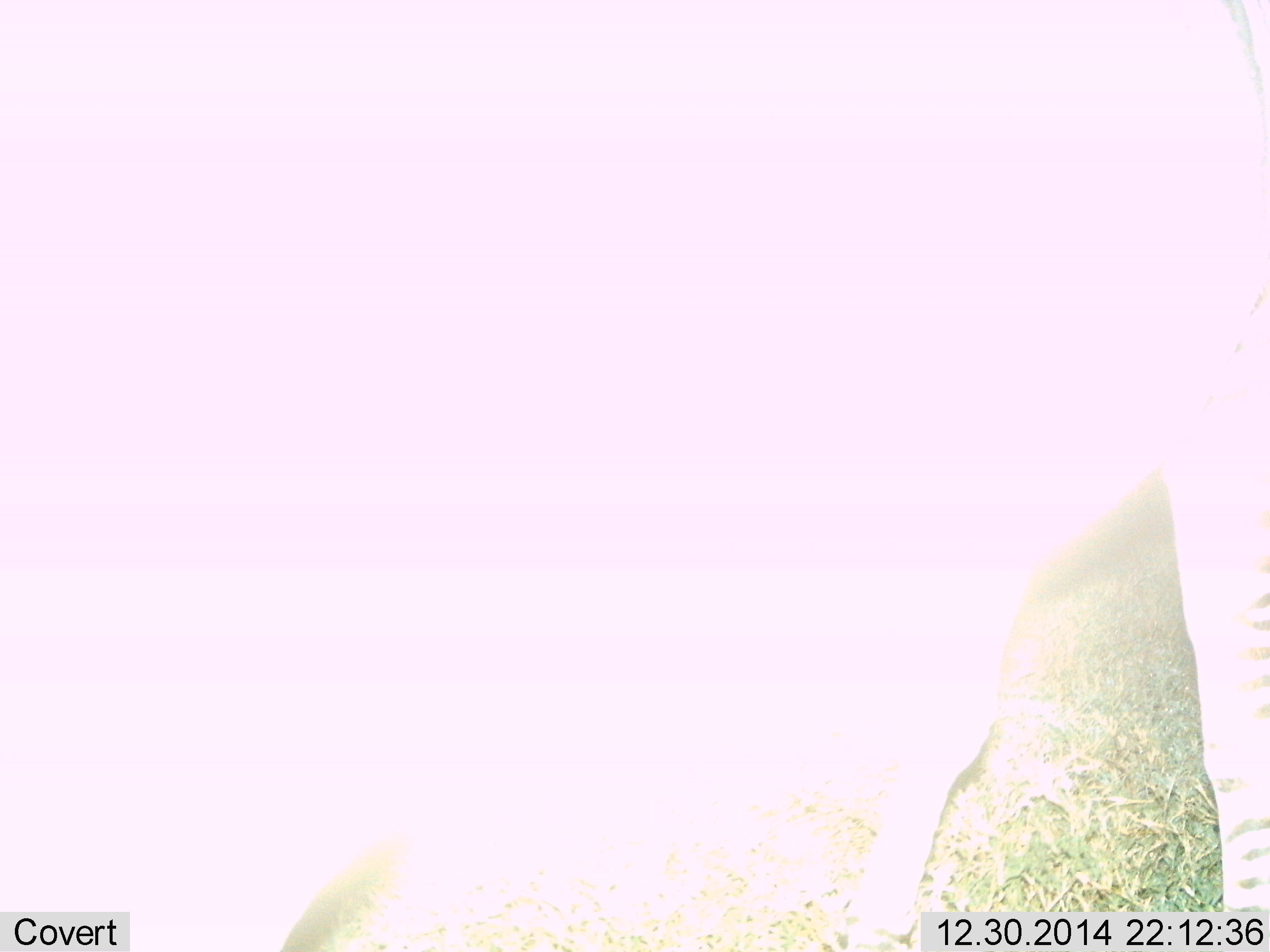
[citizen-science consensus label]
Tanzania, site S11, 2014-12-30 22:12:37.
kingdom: Animalia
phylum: Chordata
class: Mammalia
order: Perissodactyla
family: Equidae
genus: Equus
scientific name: Equus quagga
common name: plains zebra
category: zebra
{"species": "zebra (plains zebra) (Equus quagga)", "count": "1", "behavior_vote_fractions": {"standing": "80%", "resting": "0%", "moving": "20%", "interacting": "0%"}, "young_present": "0%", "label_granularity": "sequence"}